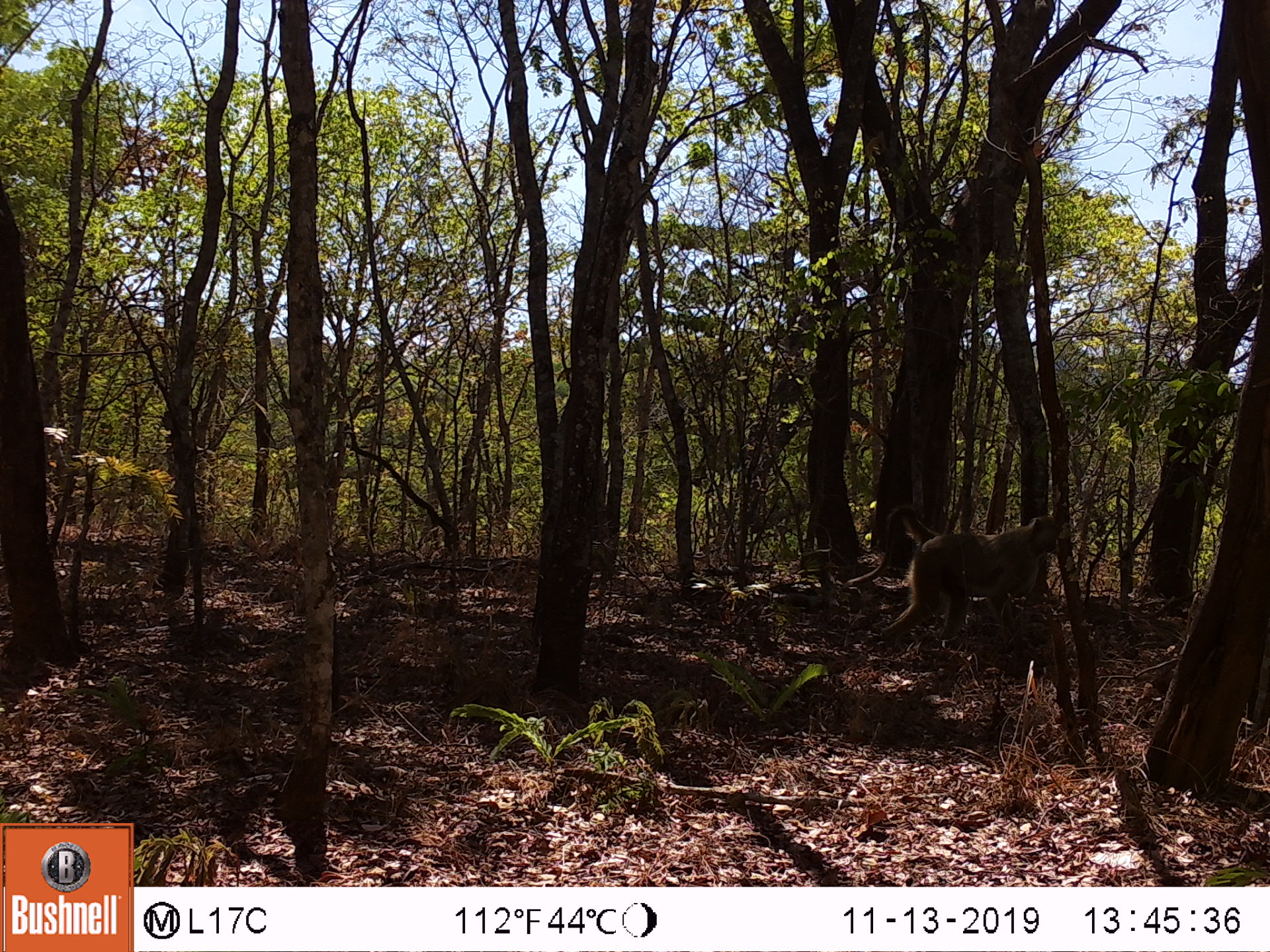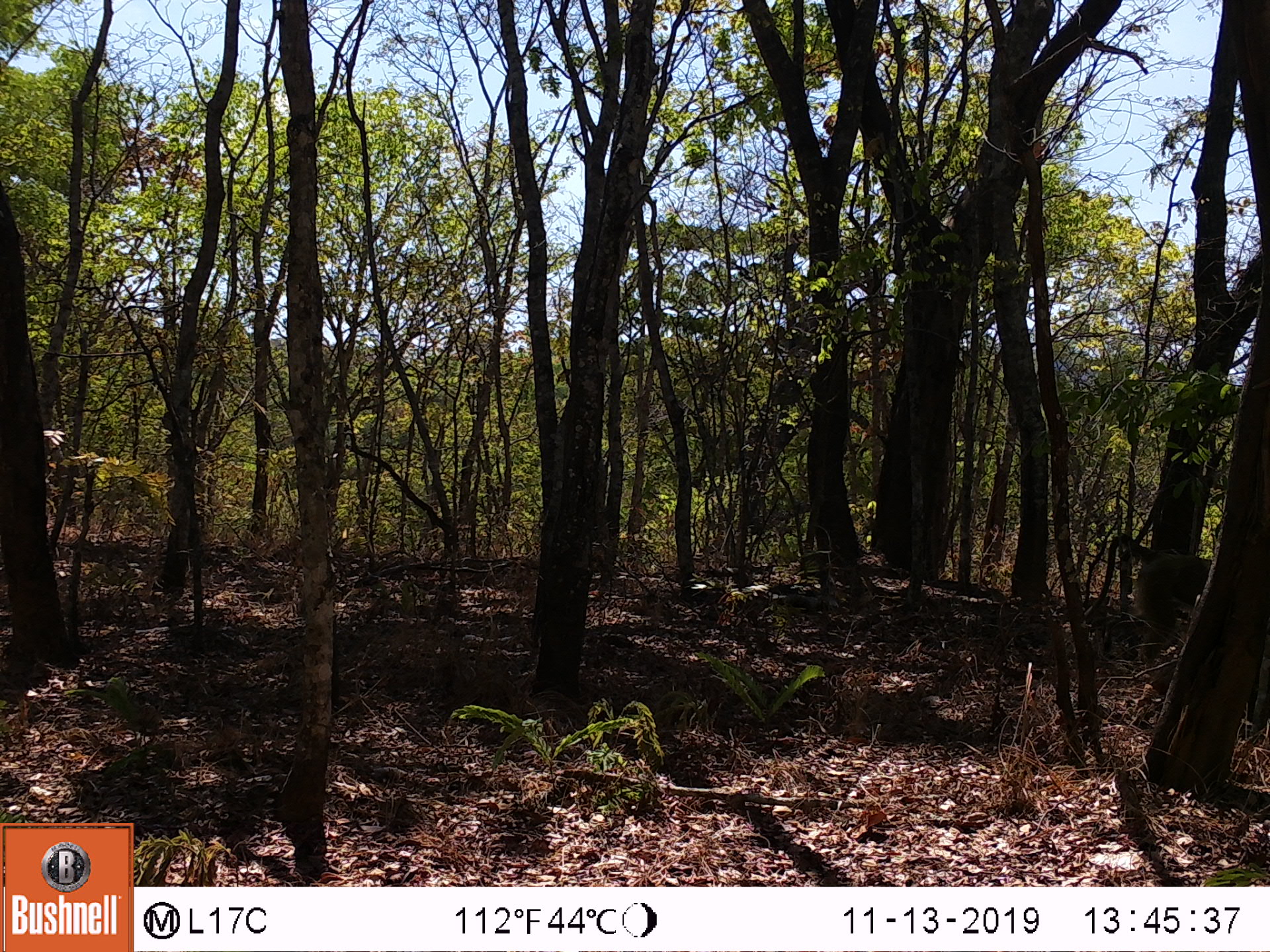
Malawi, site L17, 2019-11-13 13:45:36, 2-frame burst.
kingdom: Animalia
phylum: Chordata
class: Mammalia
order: Primates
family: Cercopithecidae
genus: Papio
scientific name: Papio cynocephalus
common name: yellow baboon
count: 1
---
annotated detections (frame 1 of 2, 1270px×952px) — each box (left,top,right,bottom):
yellow baboon: (850,505,1067,658)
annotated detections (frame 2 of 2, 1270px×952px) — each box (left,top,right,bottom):
yellow baboon: (1089,530,1216,673)